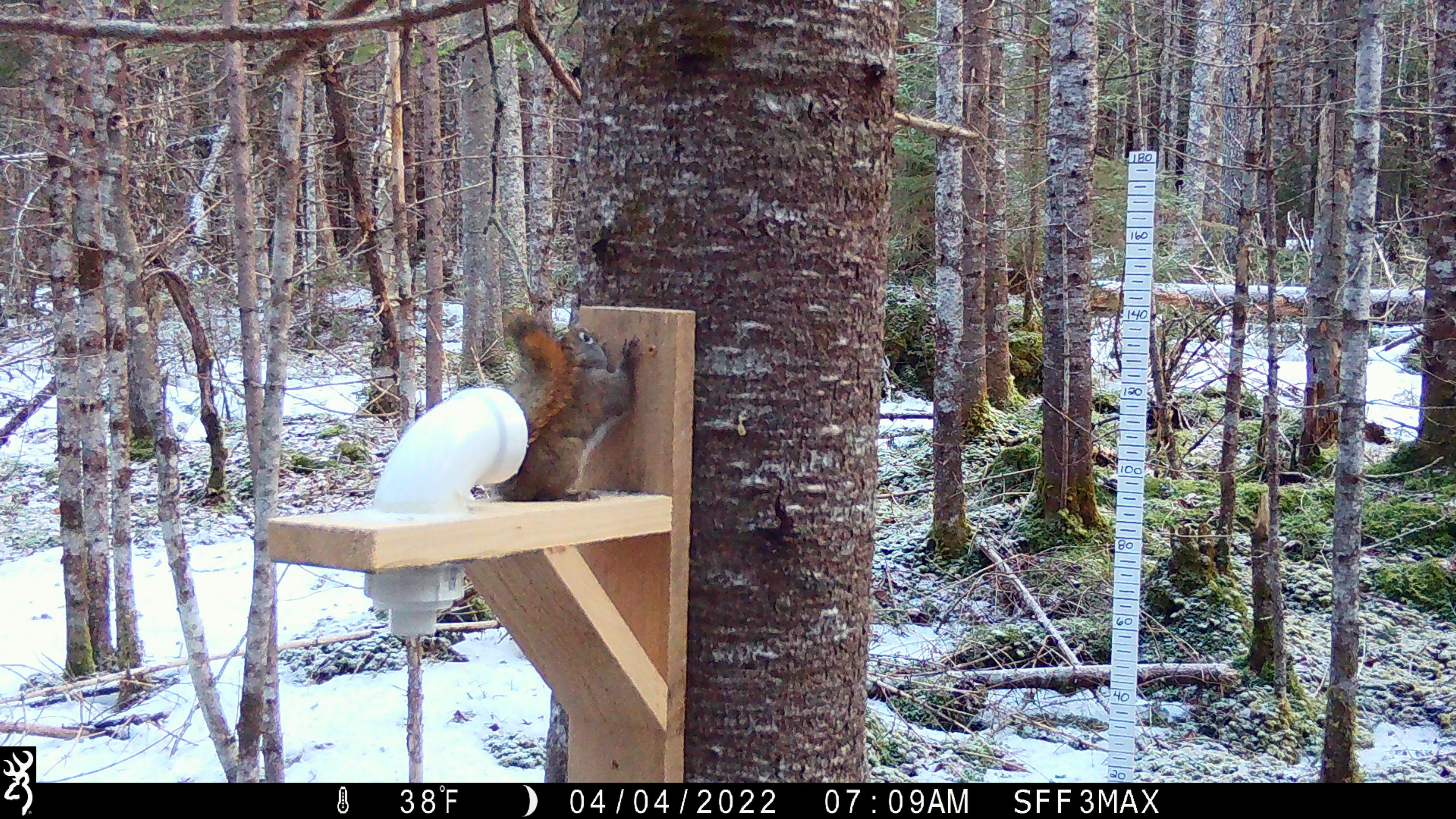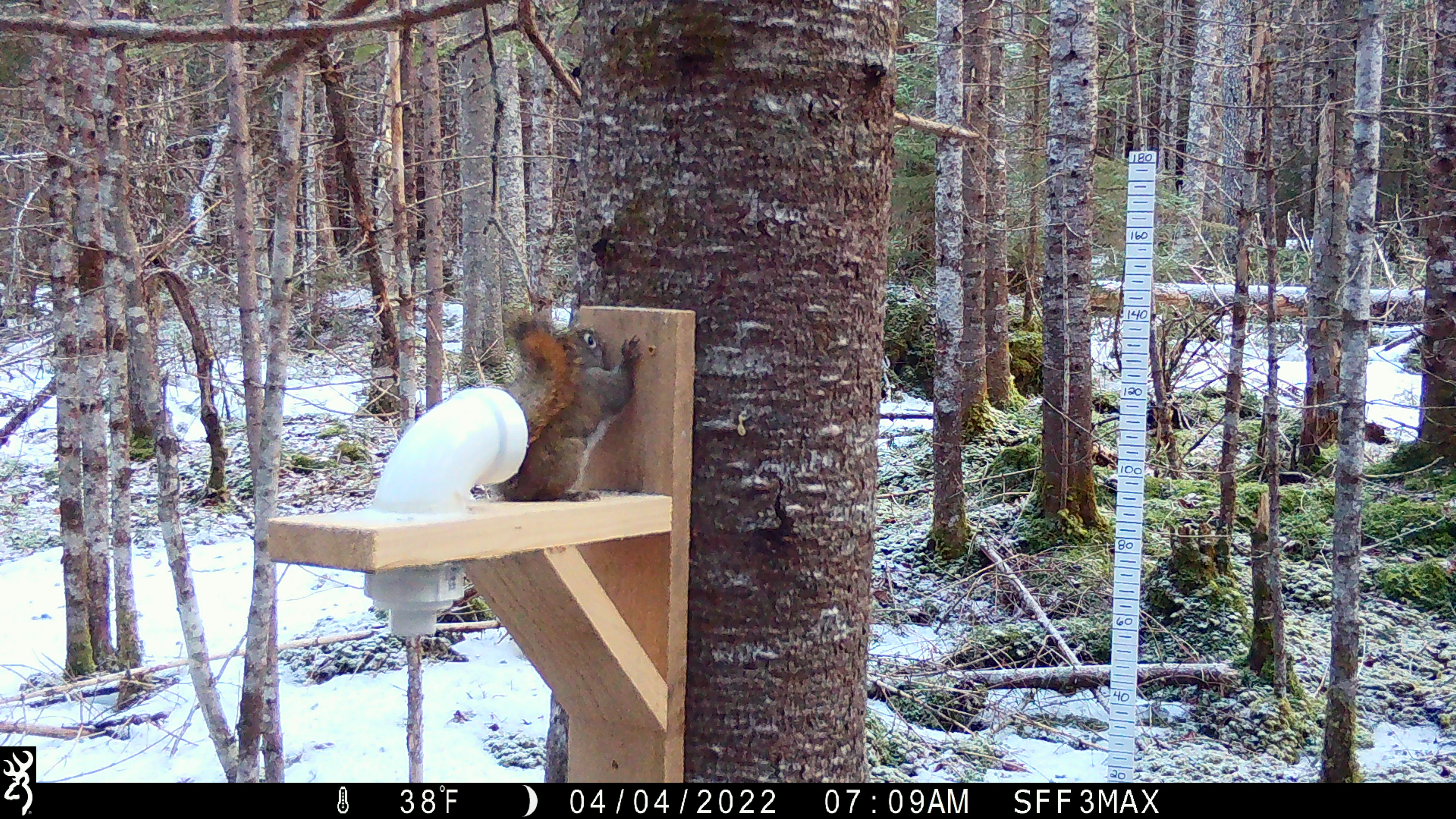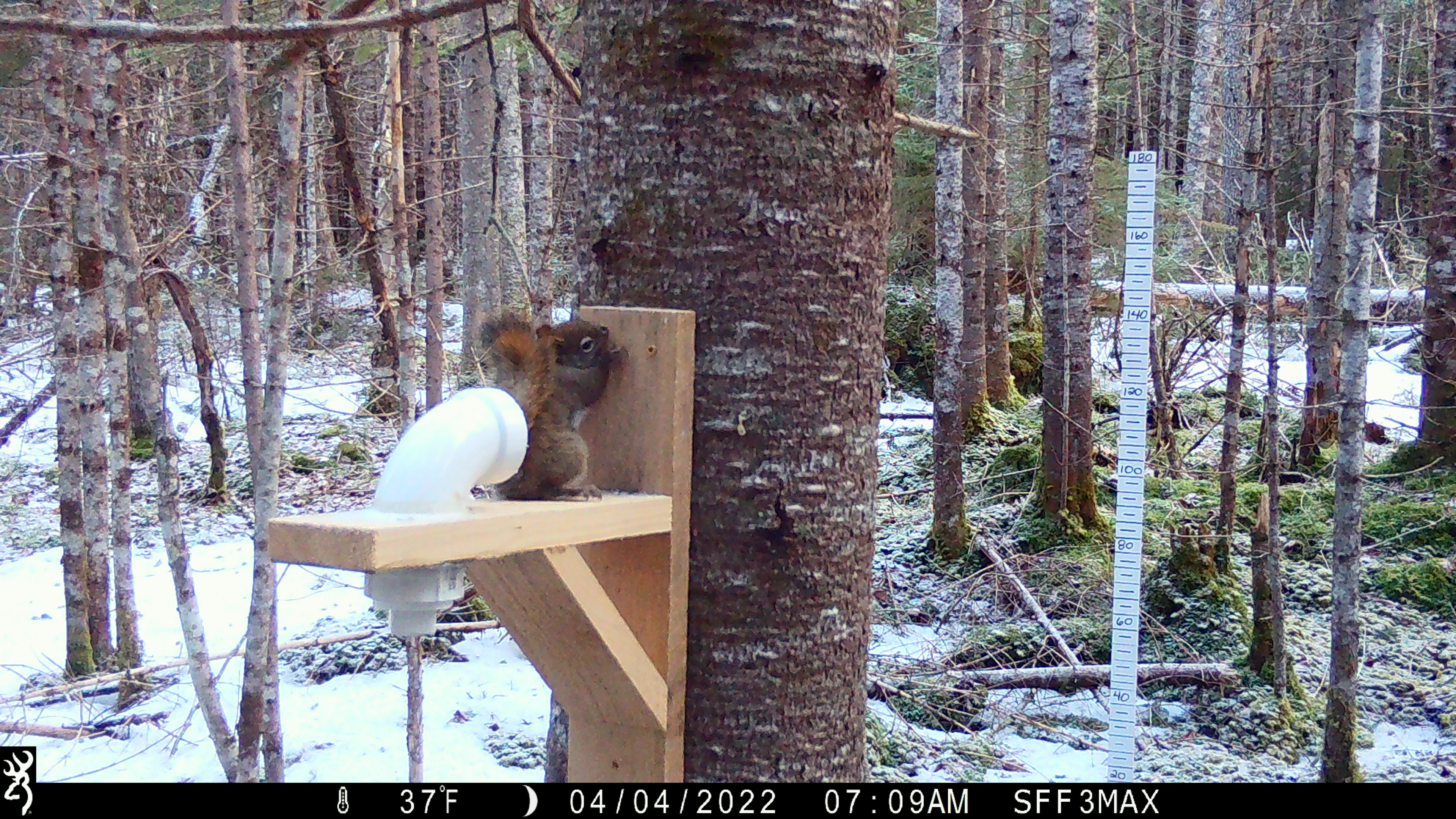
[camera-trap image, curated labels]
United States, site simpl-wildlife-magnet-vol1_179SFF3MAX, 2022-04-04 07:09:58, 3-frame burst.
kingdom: Animalia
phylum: Chordata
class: Mammalia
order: Rodentia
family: Sciuridae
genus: Tamiasciurus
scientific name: Tamiasciurus hudsonicus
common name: red squirrel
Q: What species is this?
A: Red squirrel (Tamiasciurus hudsonicus).